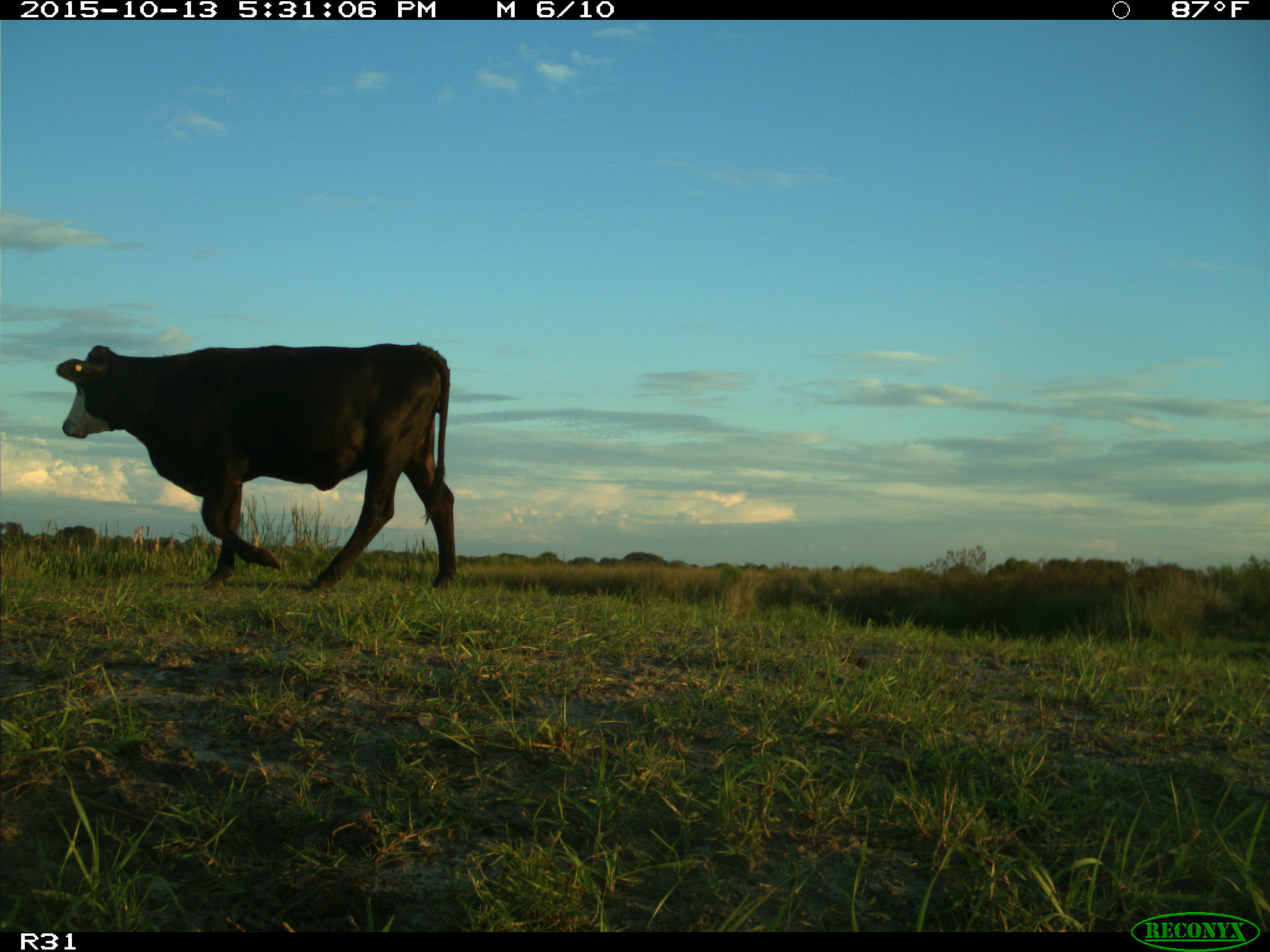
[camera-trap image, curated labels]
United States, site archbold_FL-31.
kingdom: Animalia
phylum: Chordata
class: Mammalia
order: Artiodactyla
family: Bovidae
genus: Bos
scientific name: Bos taurus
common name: domestic cow